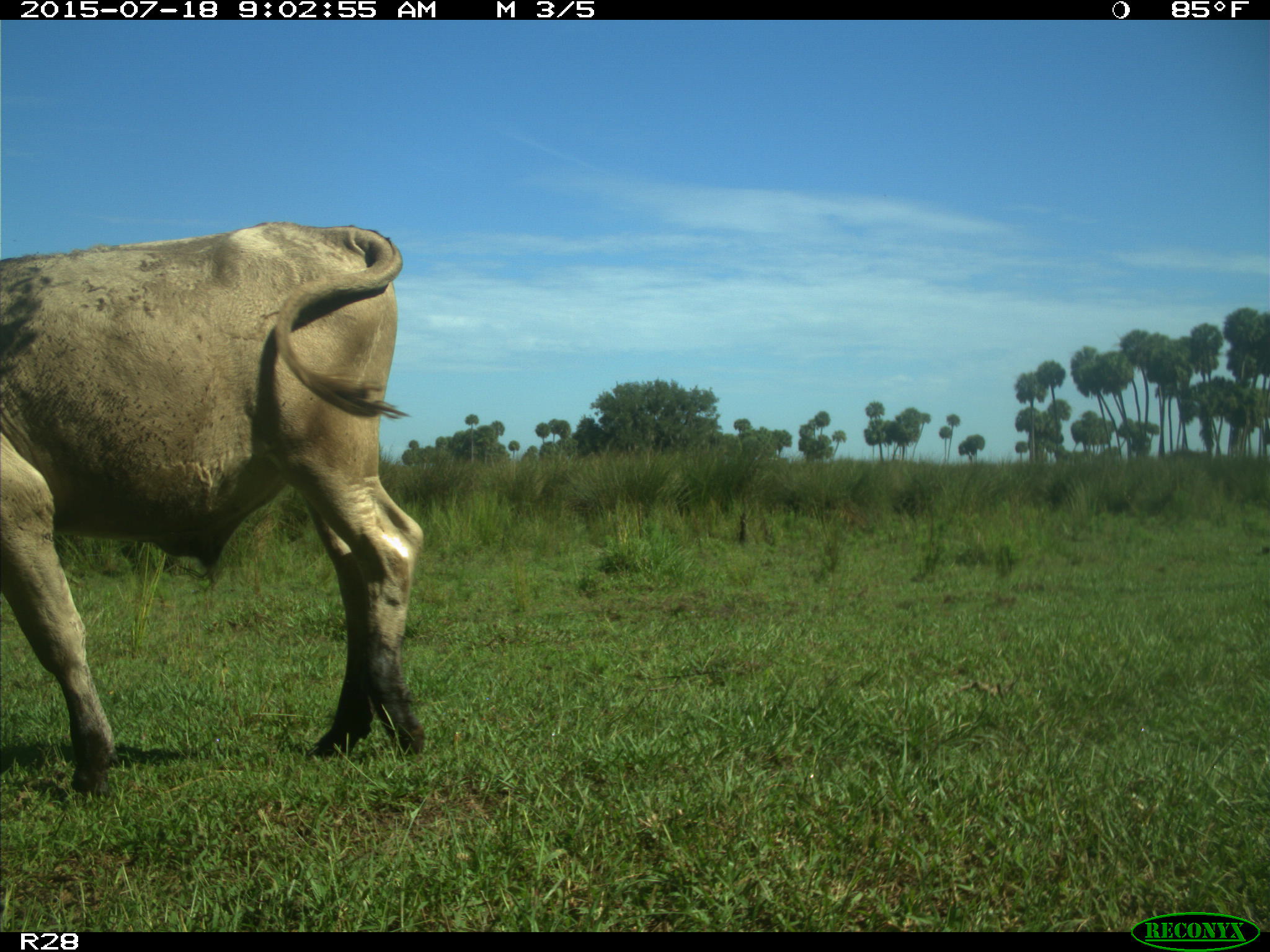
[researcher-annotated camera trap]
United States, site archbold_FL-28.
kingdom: Animalia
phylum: Chordata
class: Mammalia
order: Artiodactyla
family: Bovidae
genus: Bos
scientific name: Bos taurus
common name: domestic cow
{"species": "Bos taurus (domestic cow)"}